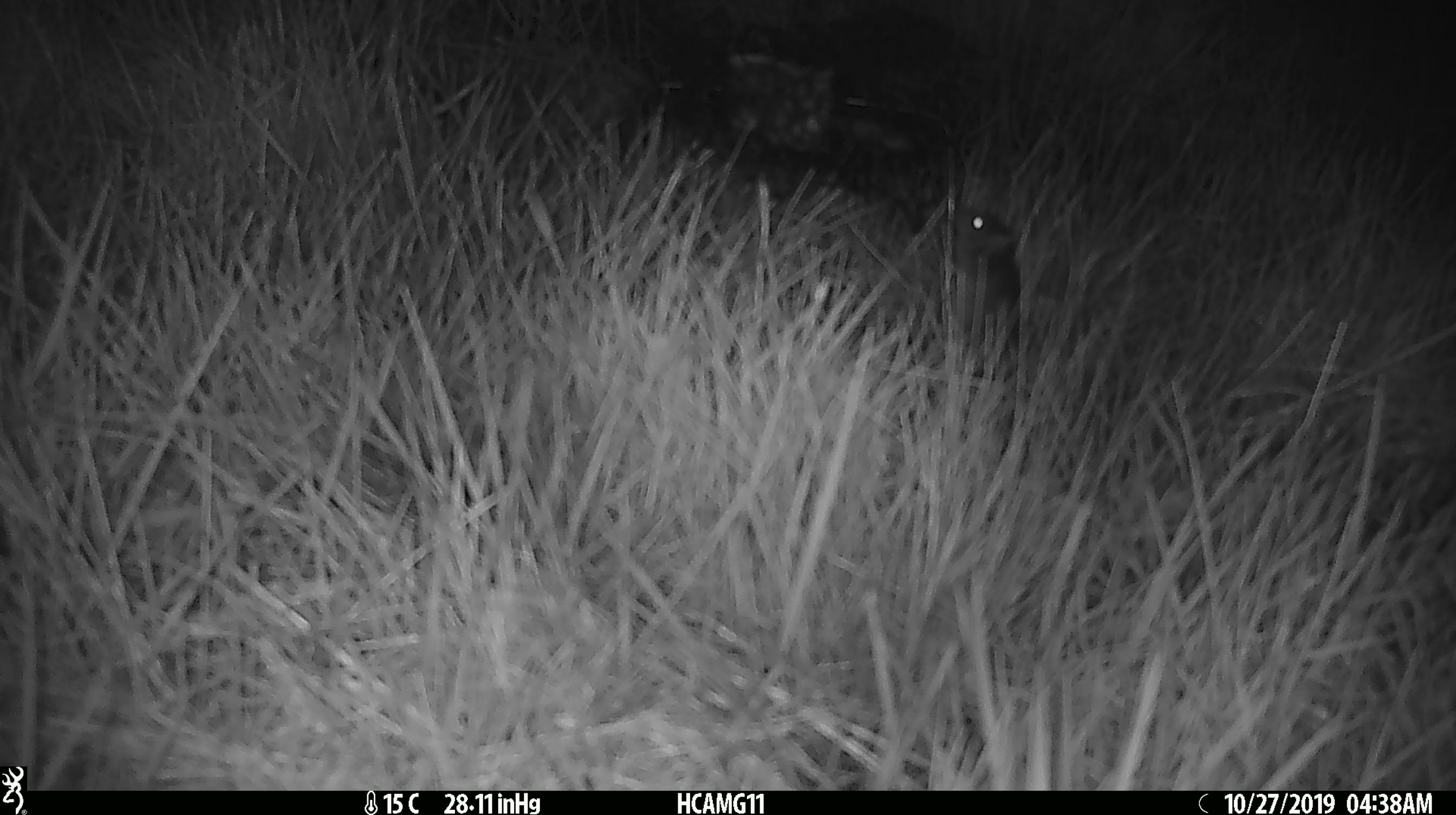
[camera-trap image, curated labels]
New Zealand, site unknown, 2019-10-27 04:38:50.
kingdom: Animalia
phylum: Chordata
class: Mammalia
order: Rodentia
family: Muridae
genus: Mus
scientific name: Mus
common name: mouse